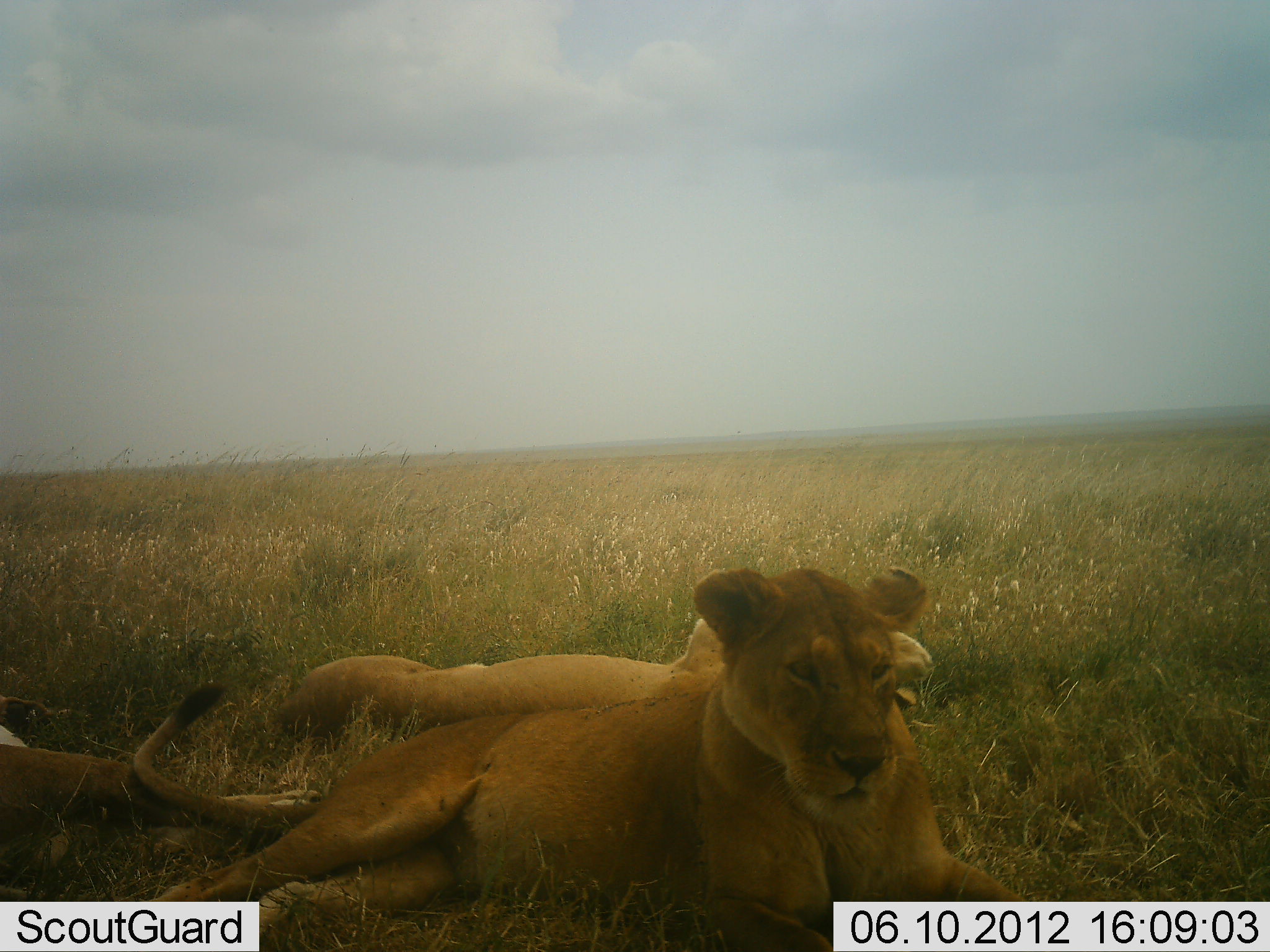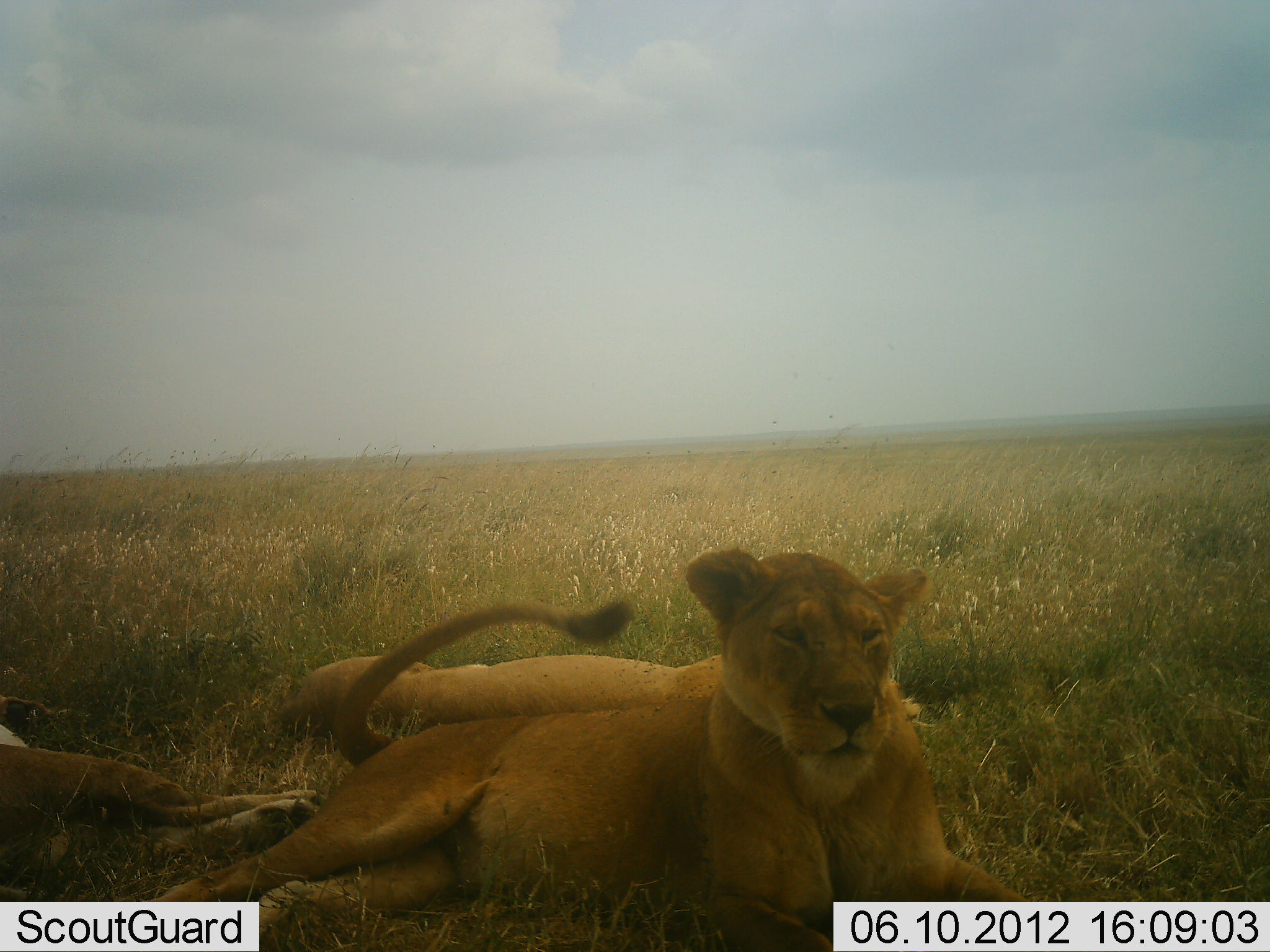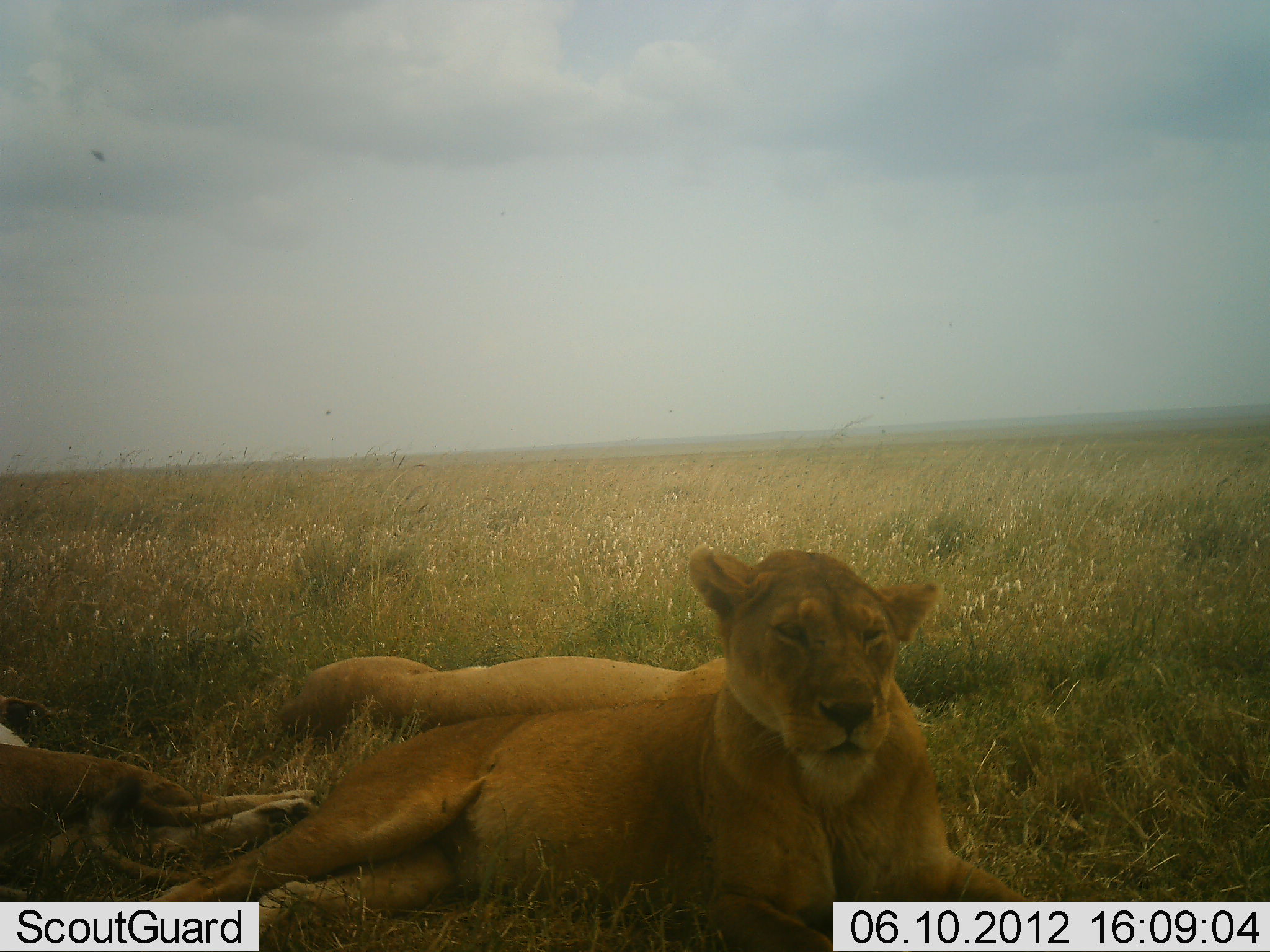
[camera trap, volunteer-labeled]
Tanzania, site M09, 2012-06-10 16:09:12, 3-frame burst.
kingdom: Animalia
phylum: Chordata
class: Mammalia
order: Carnivora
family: Felidae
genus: Panthera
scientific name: Panthera leo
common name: lion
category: lionfemale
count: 3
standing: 0%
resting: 100%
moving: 0%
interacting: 0%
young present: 10%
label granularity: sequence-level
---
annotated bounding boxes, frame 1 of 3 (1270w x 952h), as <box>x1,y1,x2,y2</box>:
animal: <box>133,562,1027,952</box>; <box>260,613,716,760</box>; <box>0,747,316,829</box>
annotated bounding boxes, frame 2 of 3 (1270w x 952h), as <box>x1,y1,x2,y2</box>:
animal: <box>145,548,1029,952</box>; <box>278,648,734,733</box>; <box>0,745,317,833</box>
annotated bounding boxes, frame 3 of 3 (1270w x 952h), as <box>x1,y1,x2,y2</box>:
animal: <box>152,548,1031,952</box>; <box>0,740,305,884</box>; <box>287,653,721,723</box>